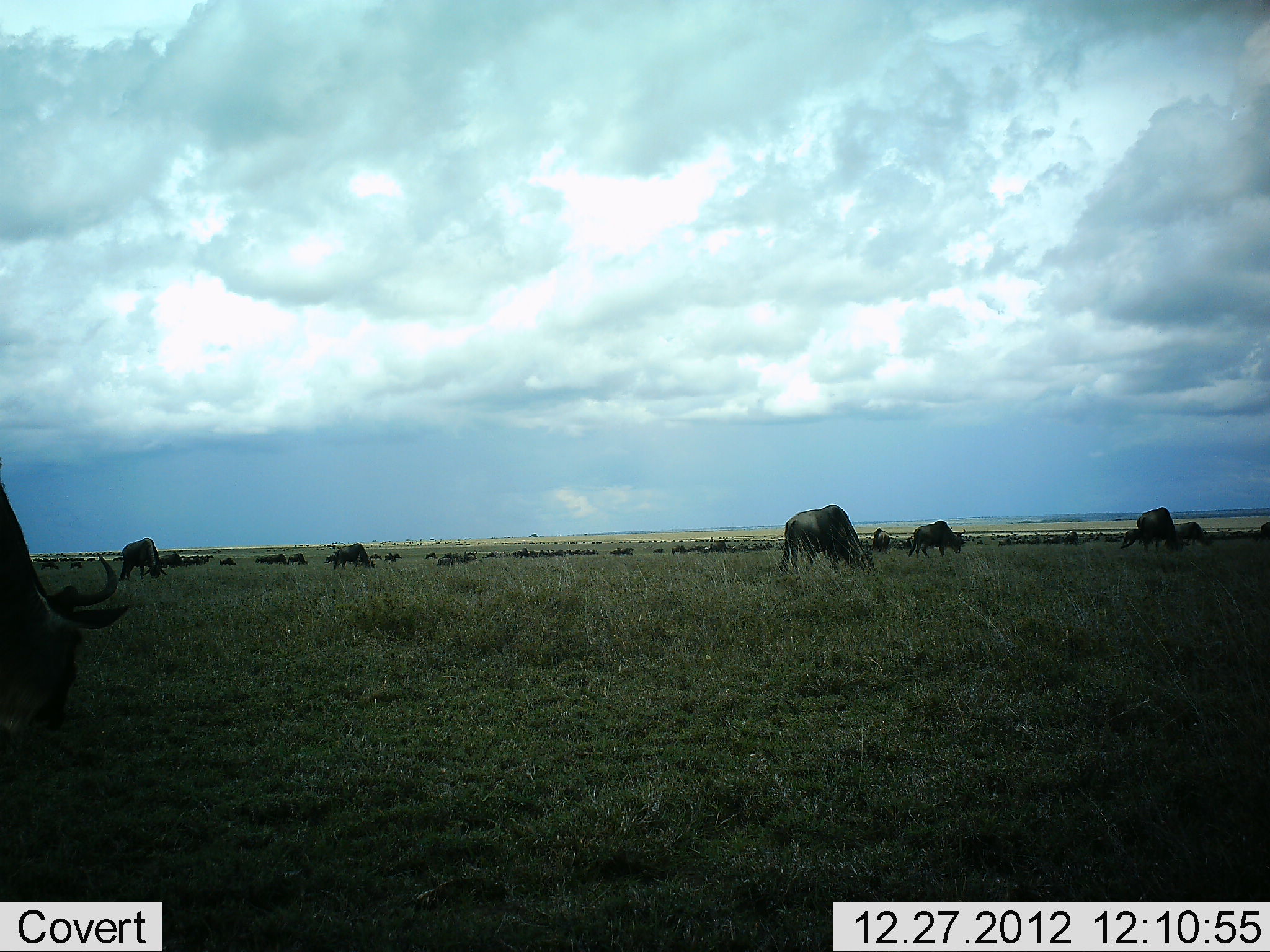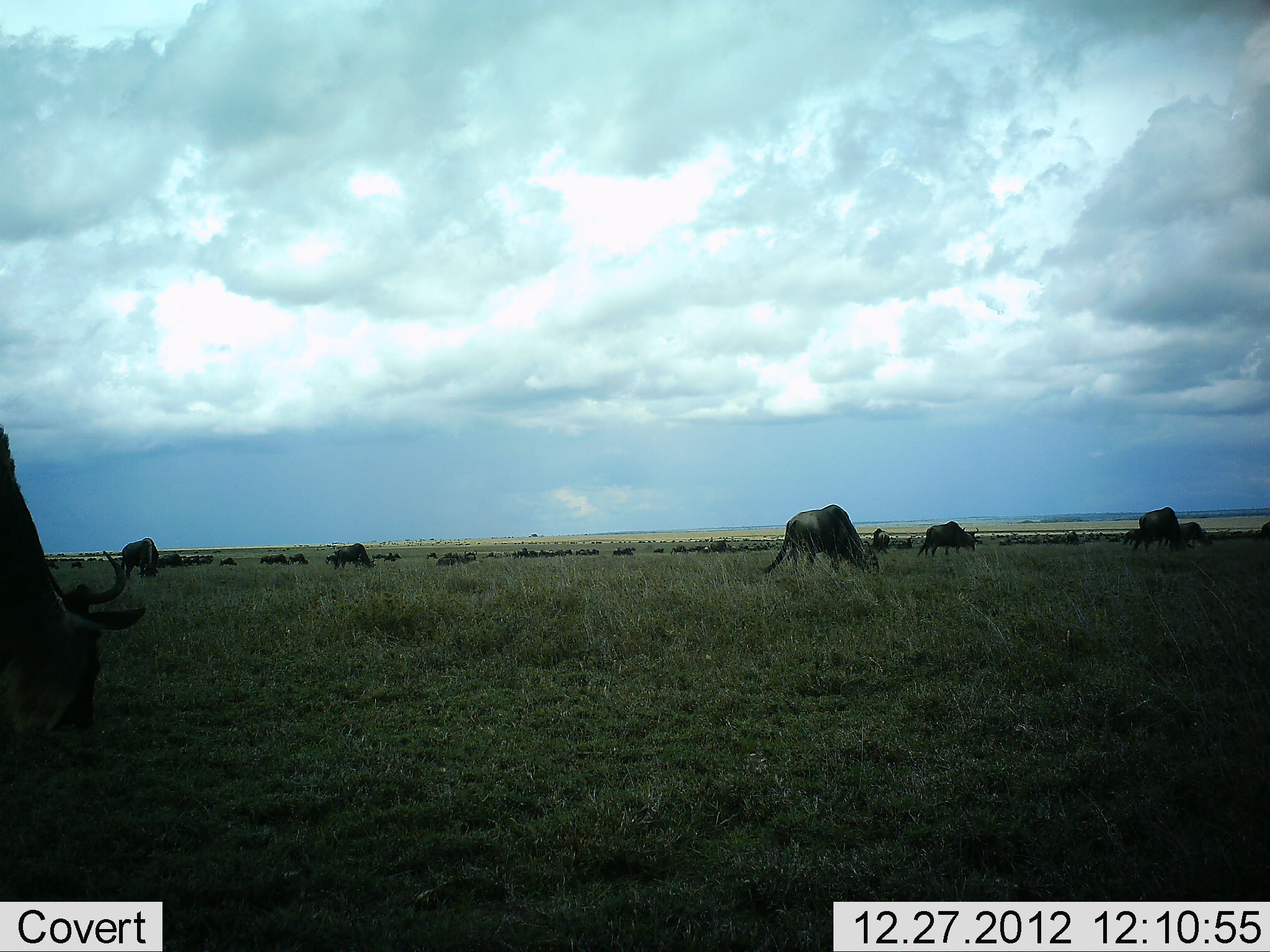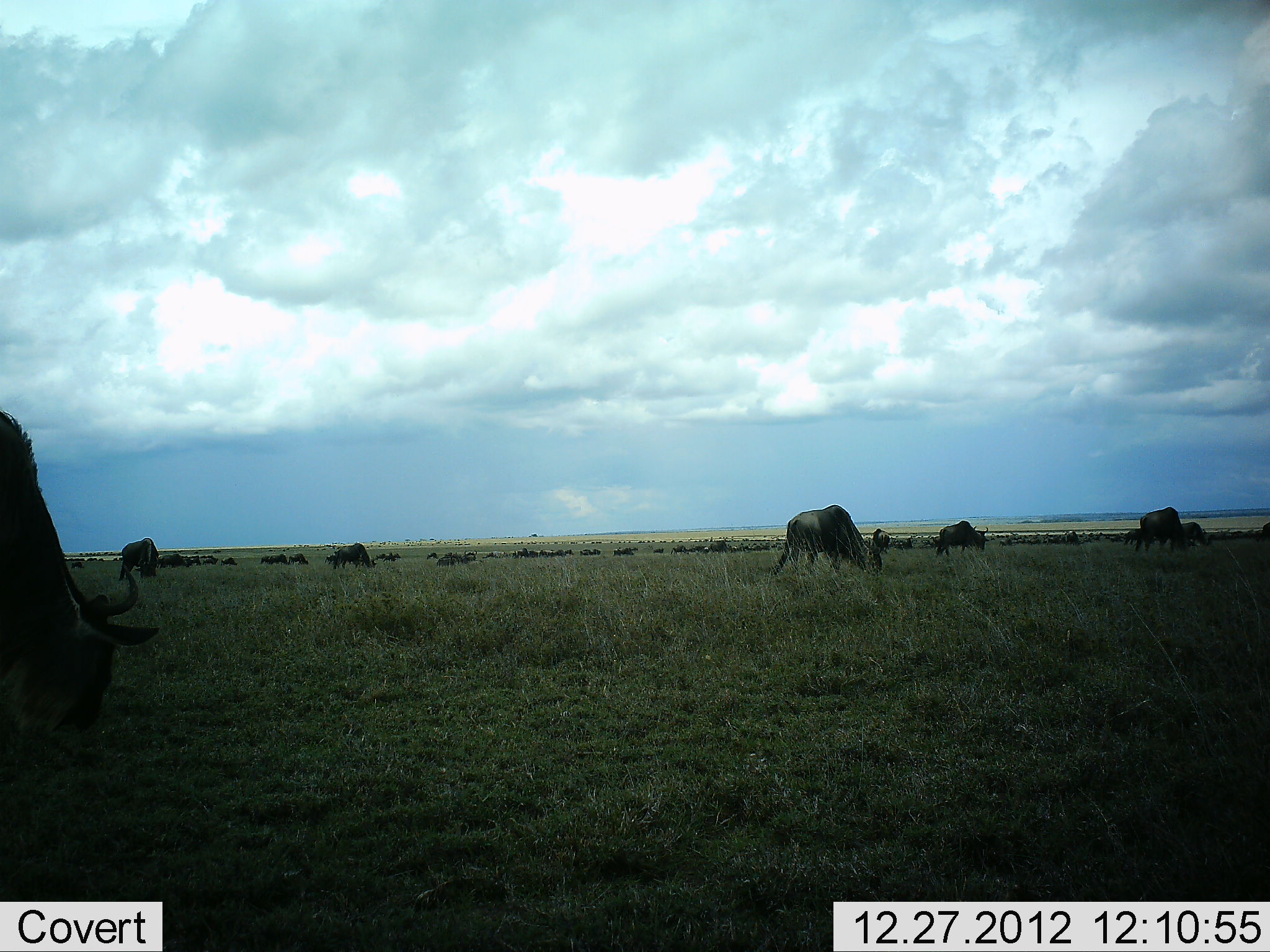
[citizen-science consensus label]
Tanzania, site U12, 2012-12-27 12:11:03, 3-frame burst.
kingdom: Animalia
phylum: Chordata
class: Mammalia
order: Artiodactyla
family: Bovidae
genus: Connochaetes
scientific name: Connochaetes taurinus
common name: blue wildebeest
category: wildebeest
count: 51+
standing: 30%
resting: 20%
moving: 30%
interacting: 0%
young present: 0%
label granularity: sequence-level